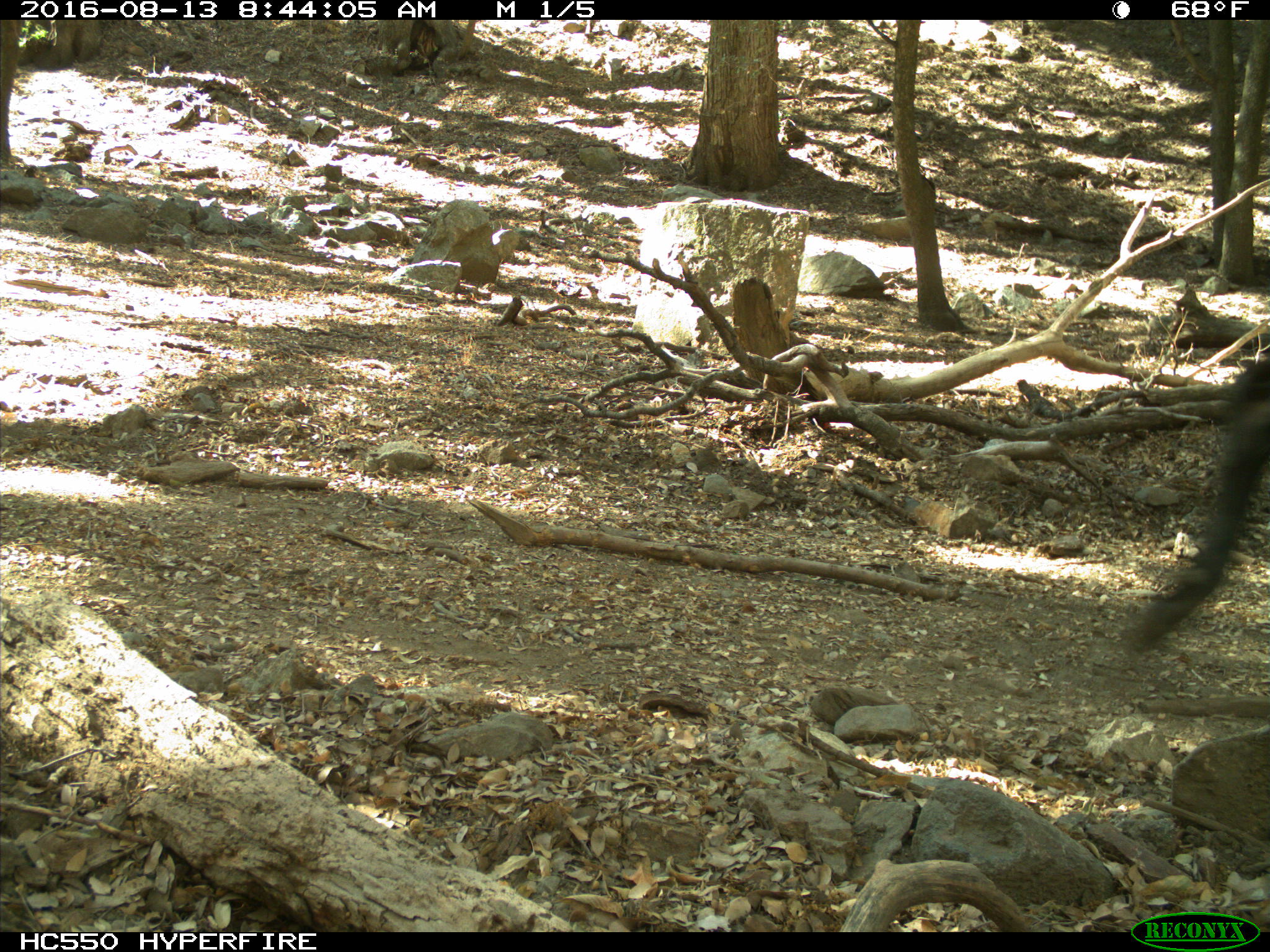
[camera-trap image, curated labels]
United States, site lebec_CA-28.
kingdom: Animalia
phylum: Chordata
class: Mammalia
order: Artiodactyla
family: Bovidae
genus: Bos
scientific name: Bos taurus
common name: domestic cow